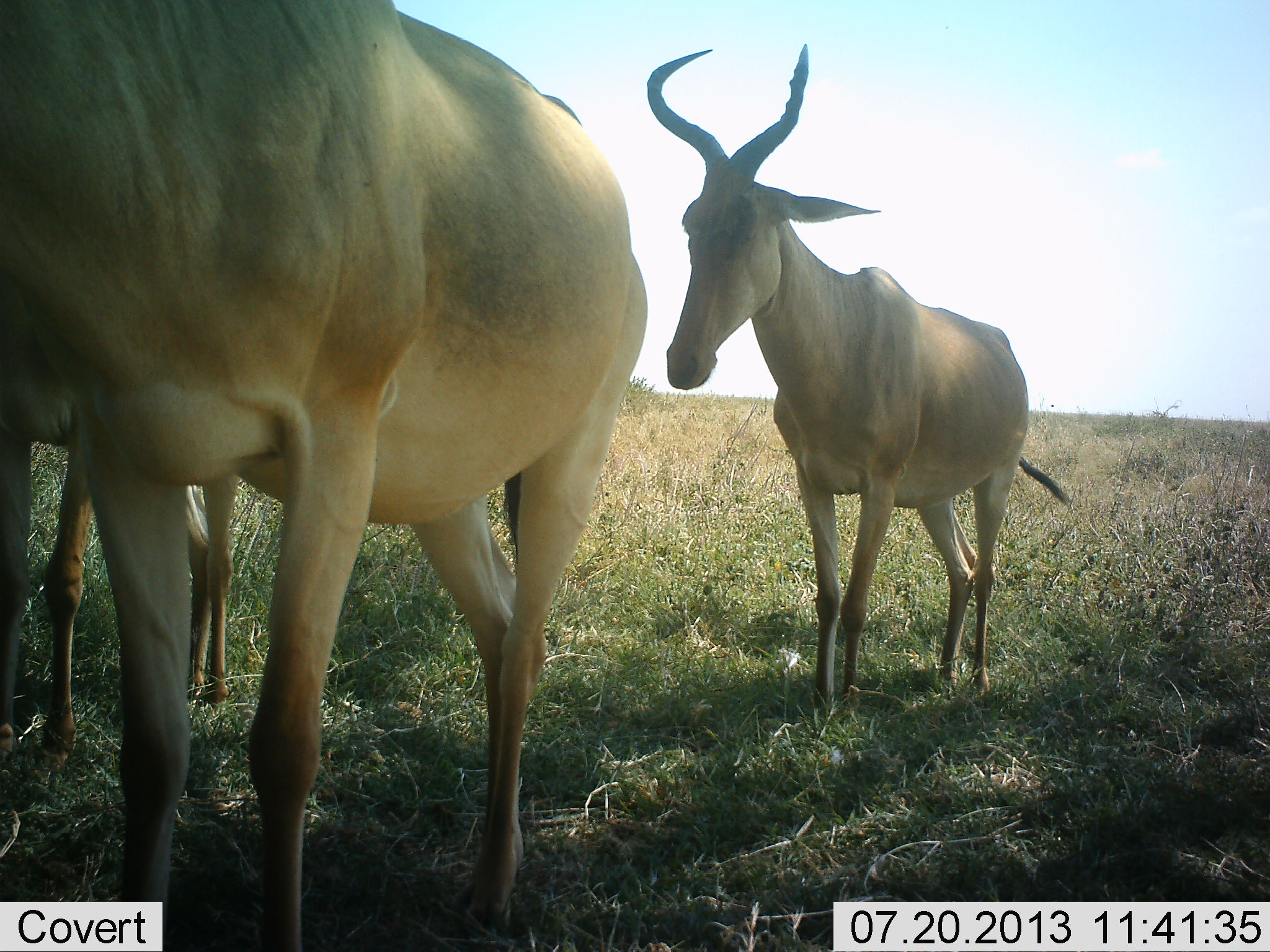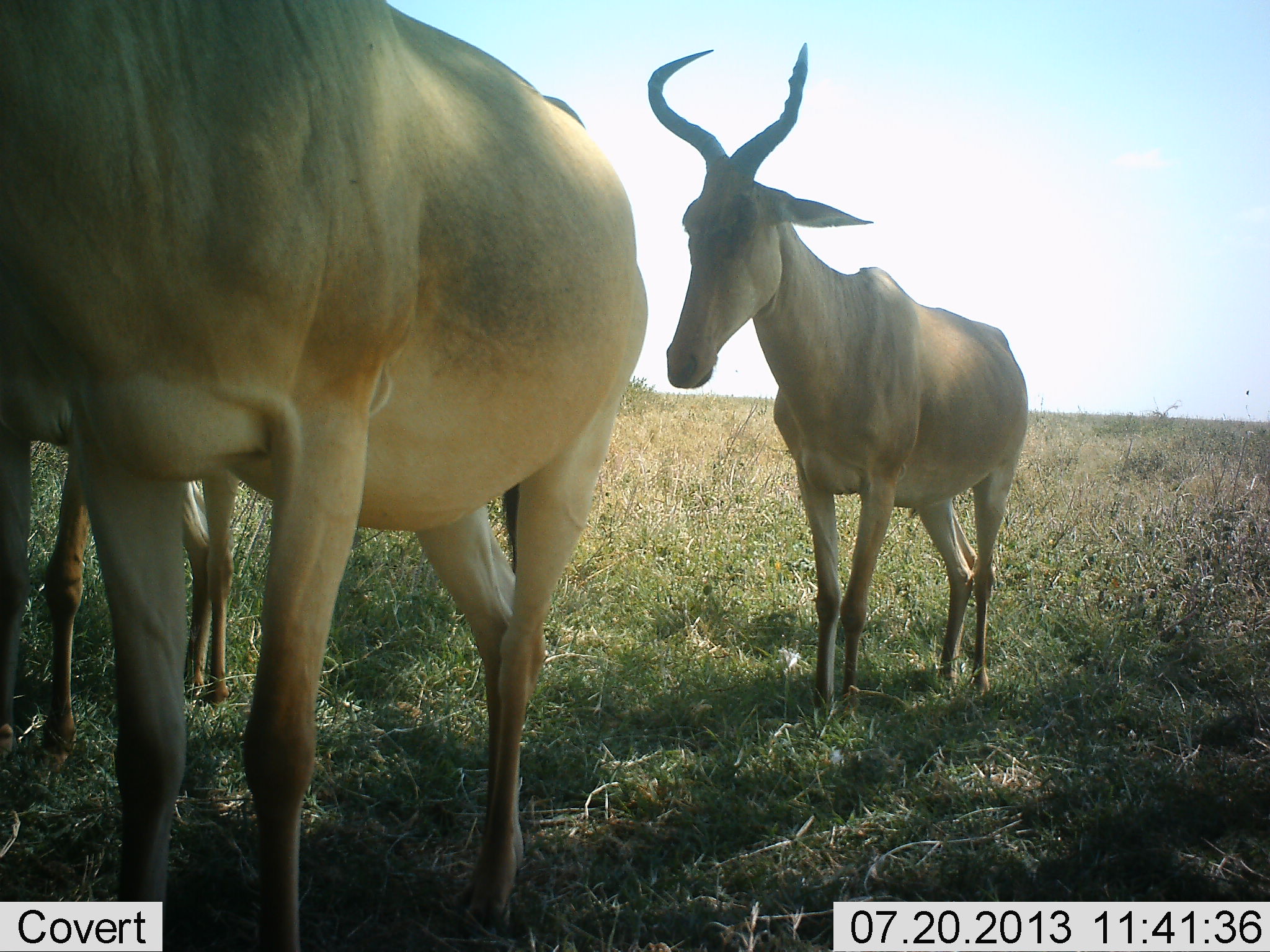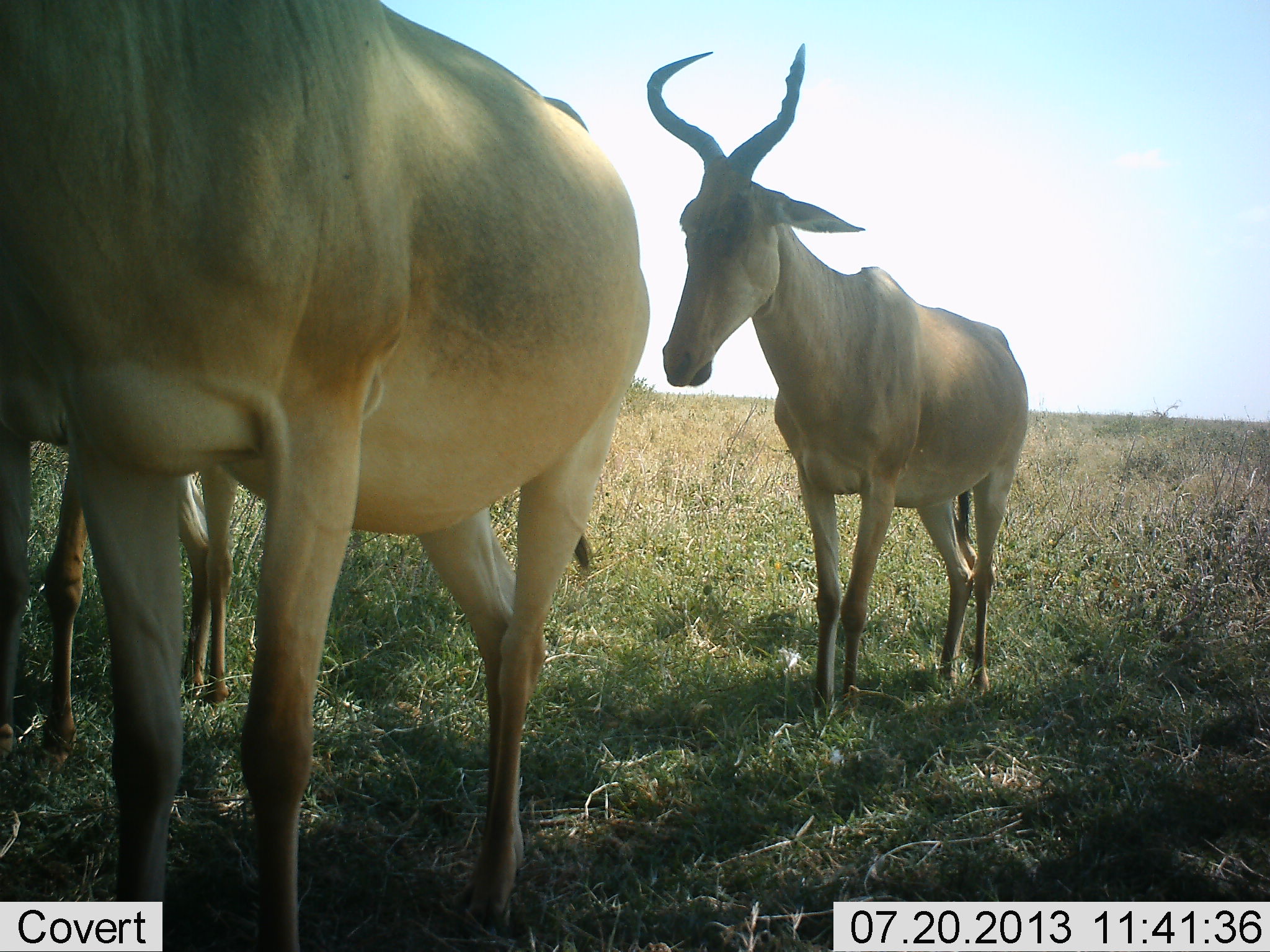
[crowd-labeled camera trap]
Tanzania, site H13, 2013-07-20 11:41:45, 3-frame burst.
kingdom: Animalia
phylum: Chordata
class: Mammalia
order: Artiodactyla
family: Bovidae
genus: Alcelaphus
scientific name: Alcelaphus buselaphus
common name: hartebeest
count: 3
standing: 100%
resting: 0%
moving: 0%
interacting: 0%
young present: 10%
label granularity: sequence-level